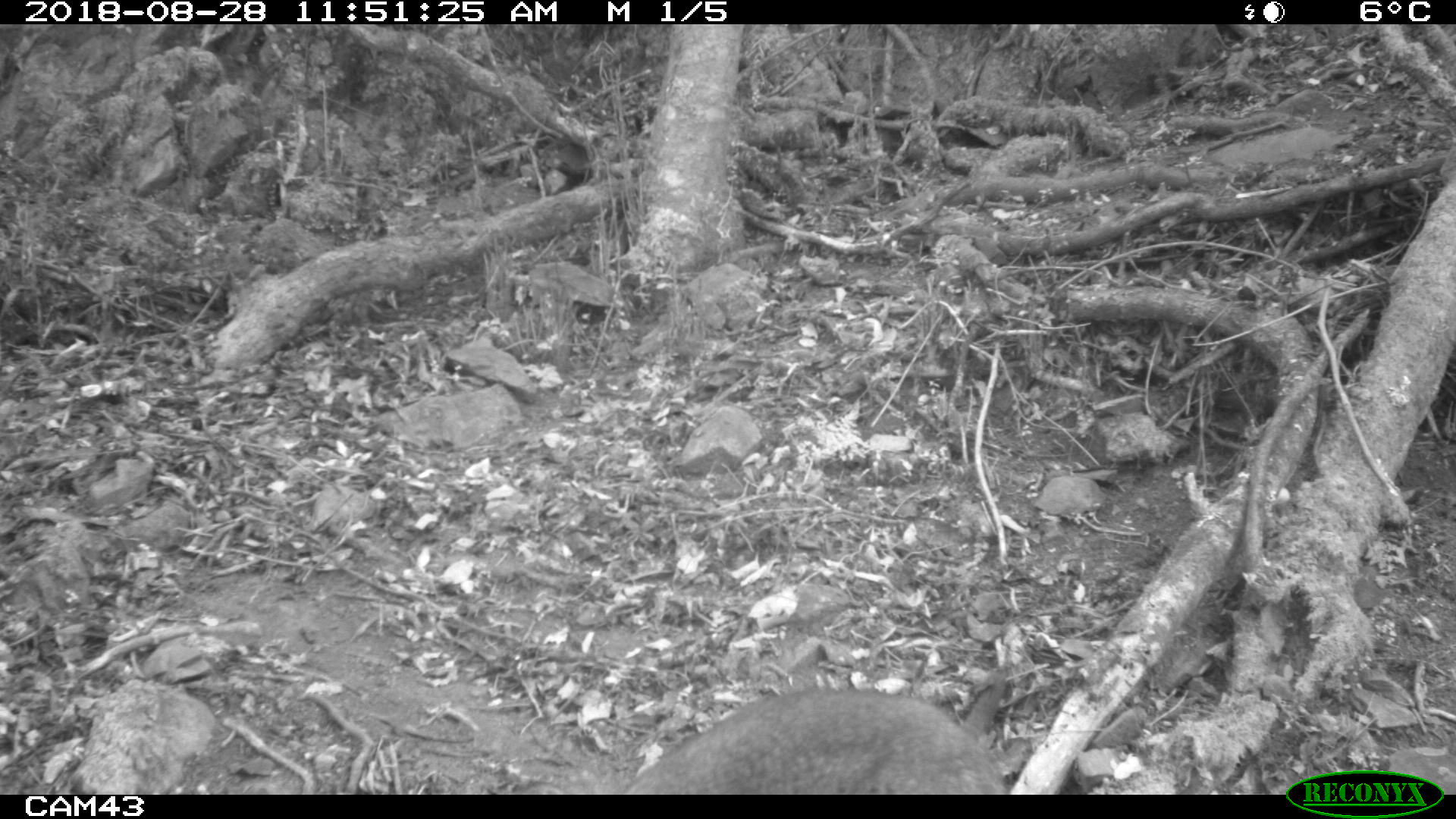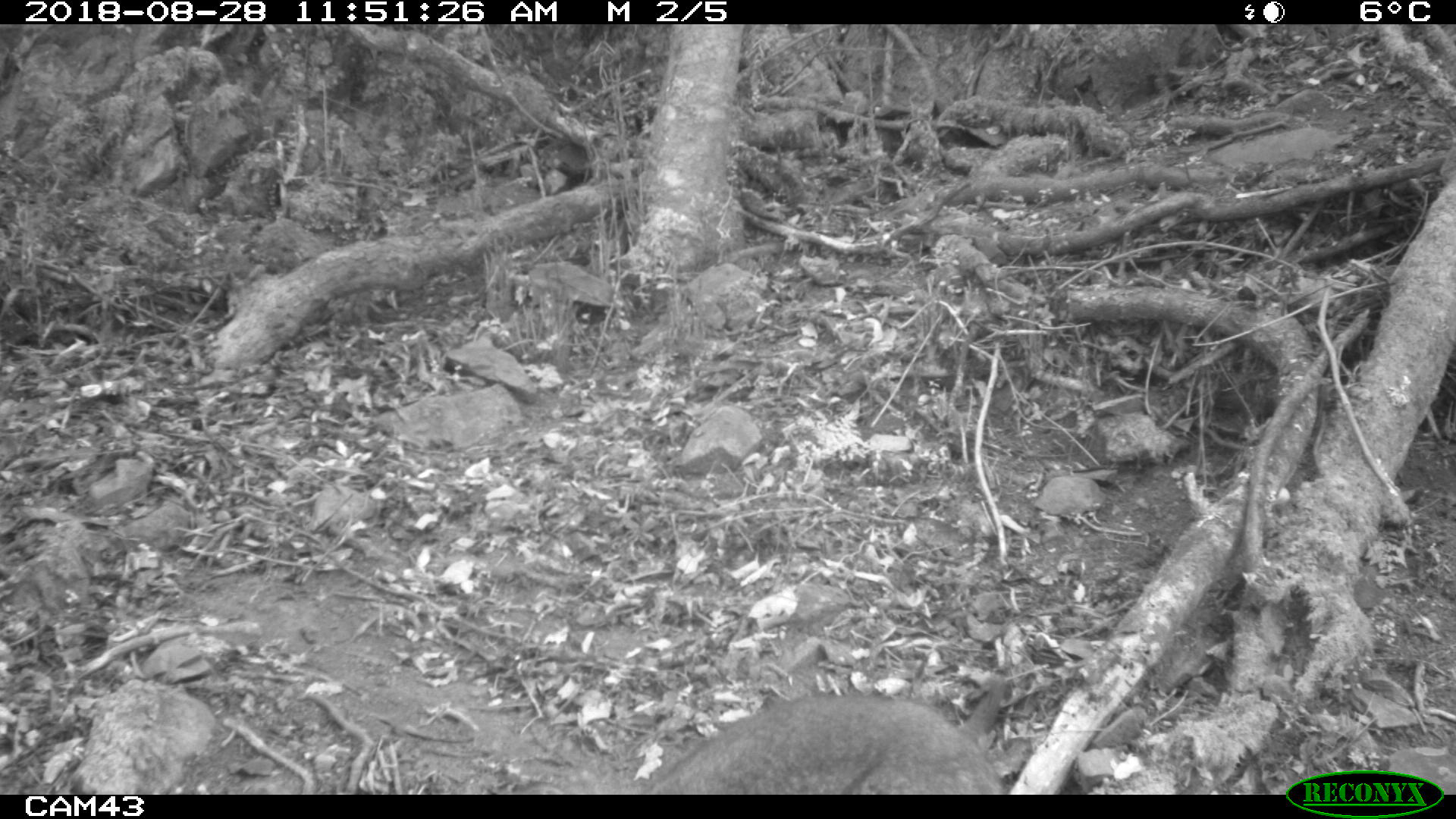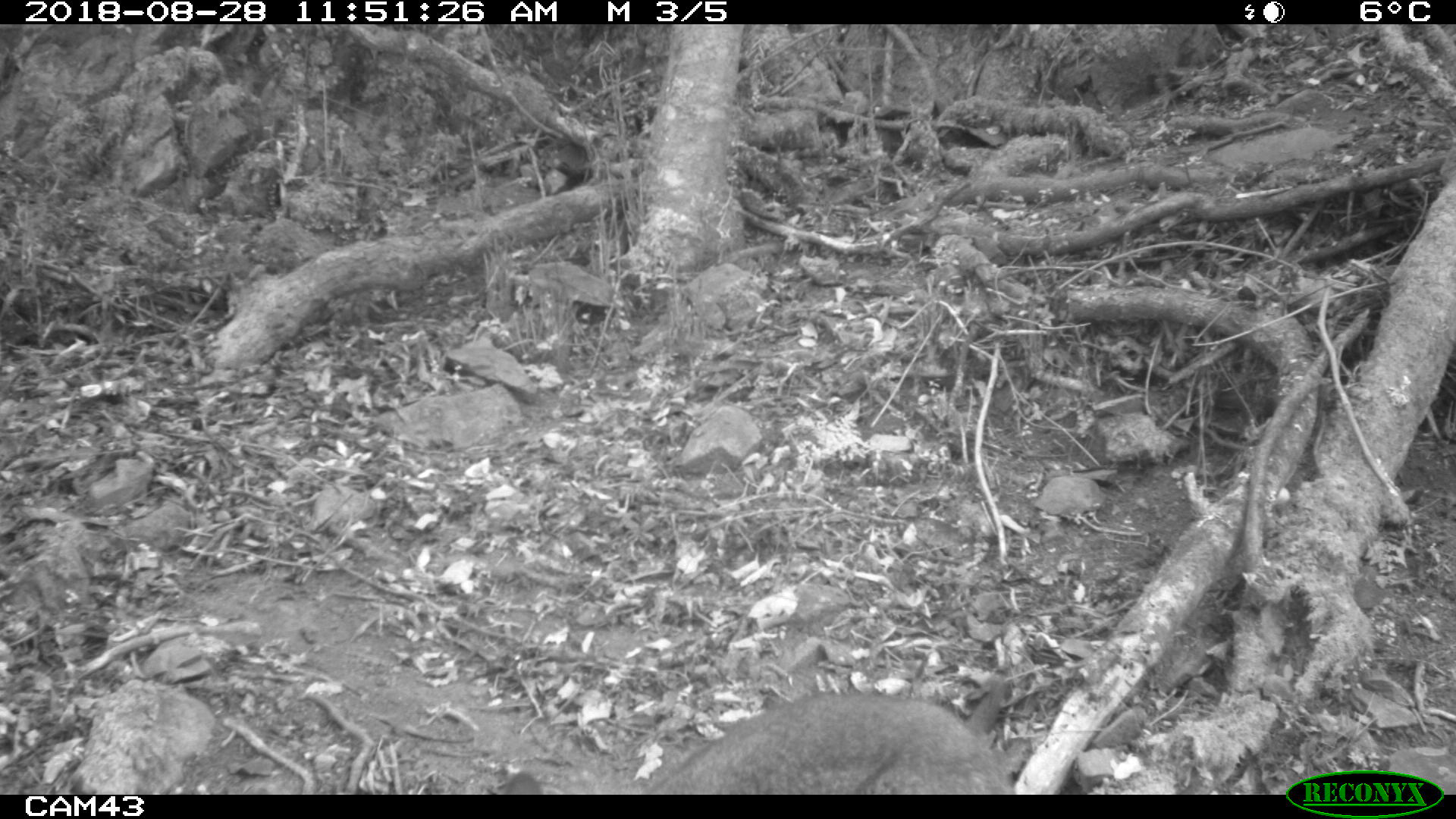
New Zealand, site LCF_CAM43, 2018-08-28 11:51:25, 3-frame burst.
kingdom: Animalia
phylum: Chordata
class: Mammalia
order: Diprotodontia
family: Macropodidae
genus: Notamacropus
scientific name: Notamacropus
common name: wallaby